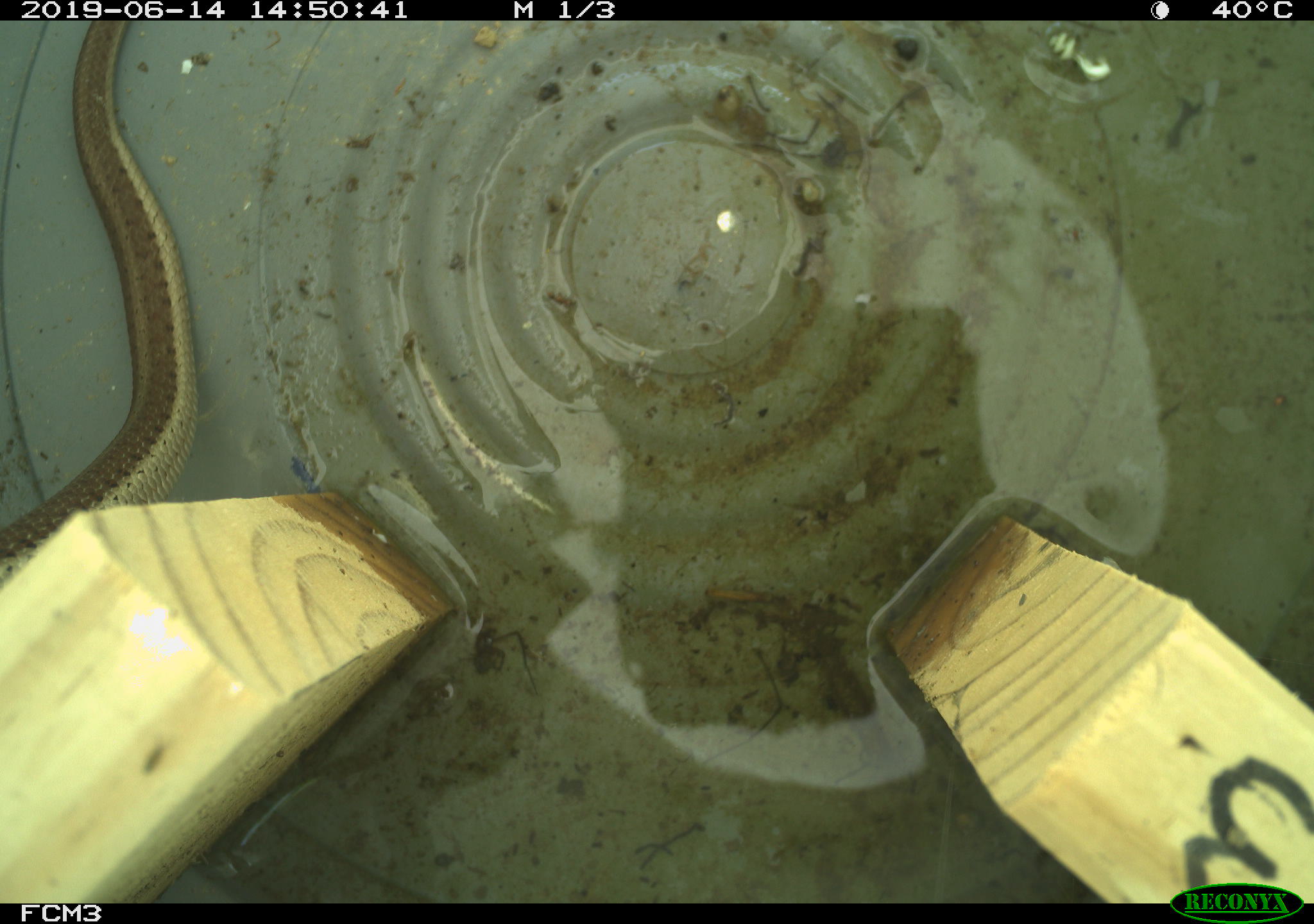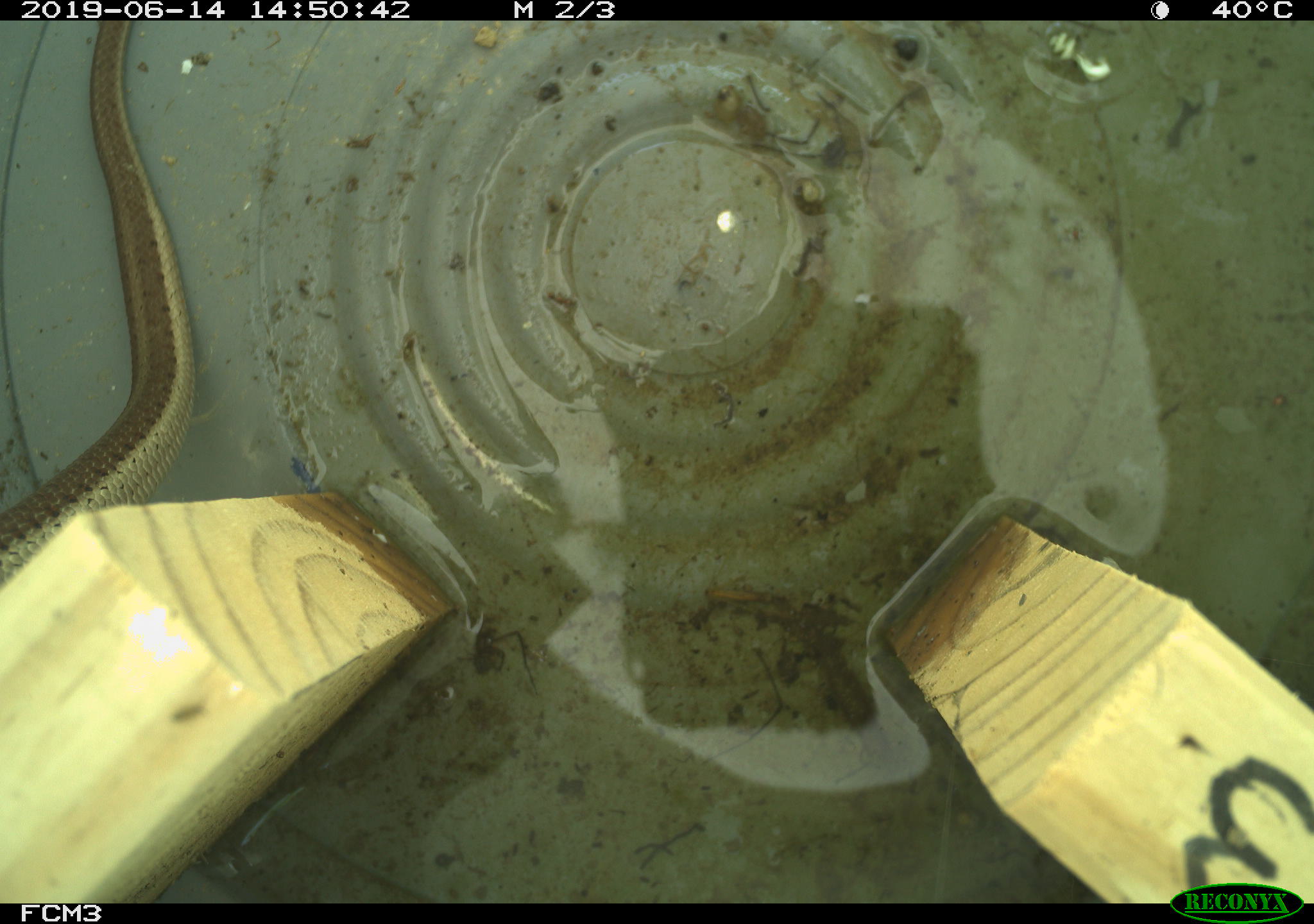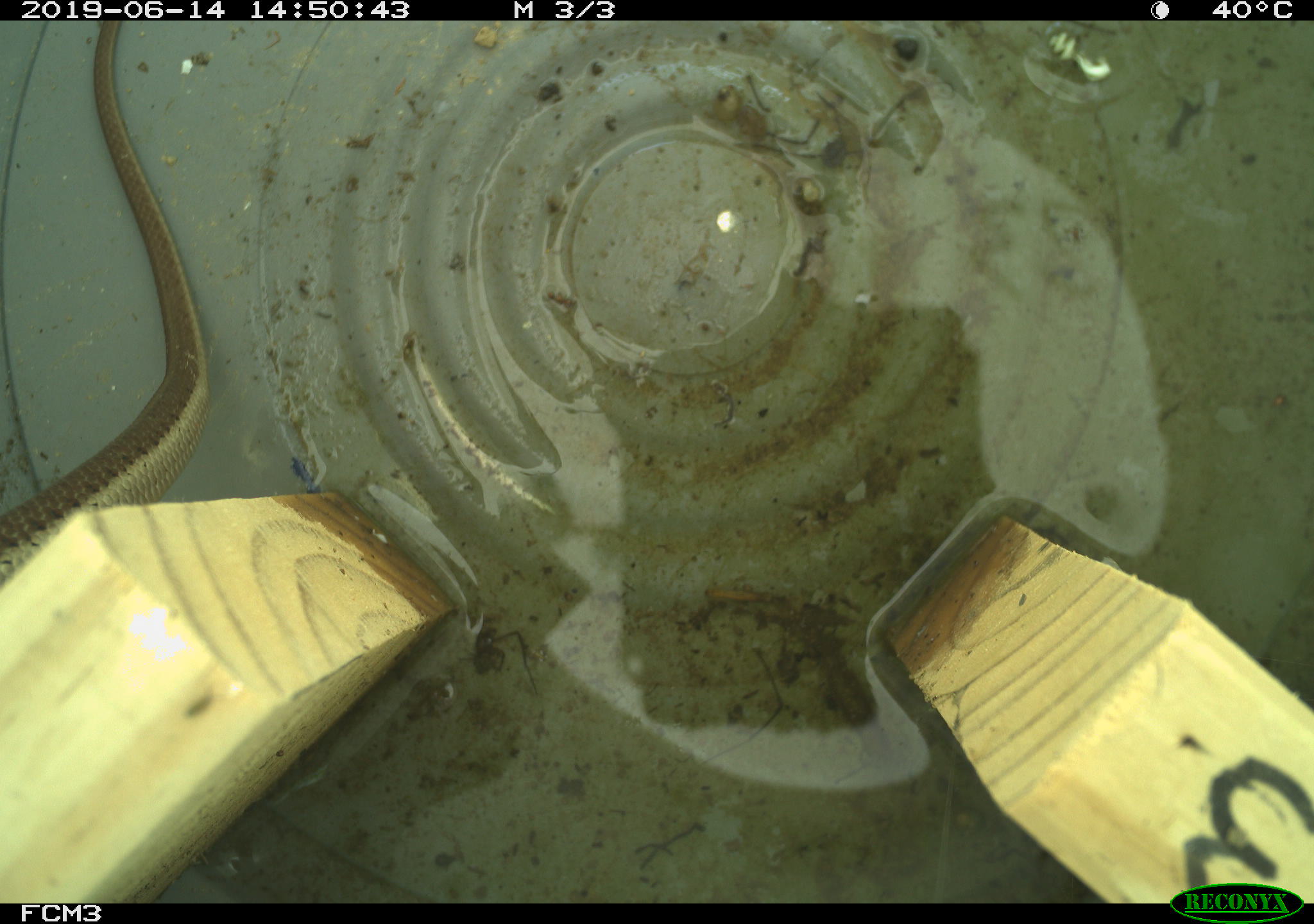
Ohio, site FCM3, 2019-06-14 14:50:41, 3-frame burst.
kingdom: Animalia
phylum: Chordata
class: Reptilia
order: Squamata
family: Colubridae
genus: Thamnophis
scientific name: Thamnophis sirtalis sirtalis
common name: eastern gartersnake